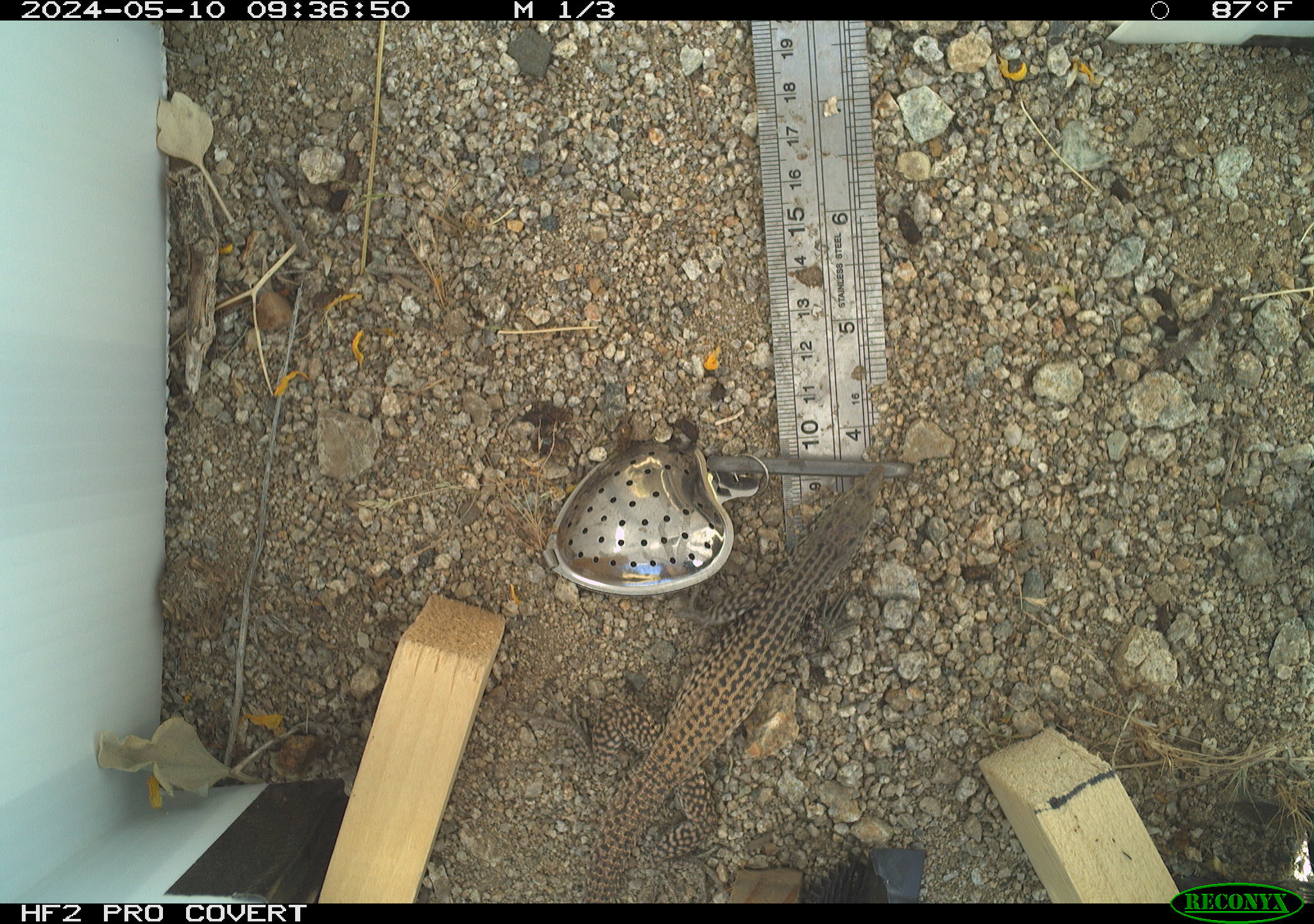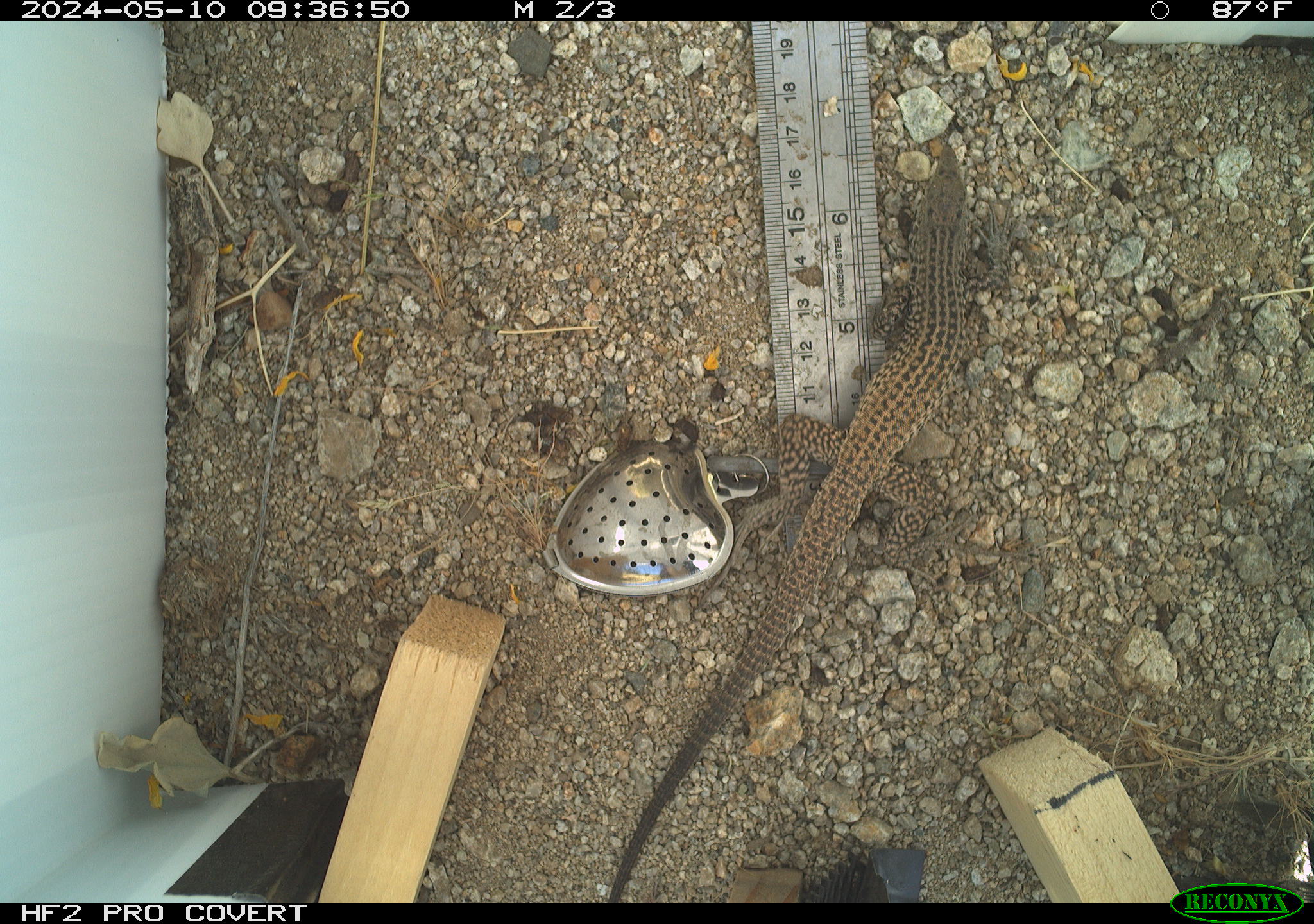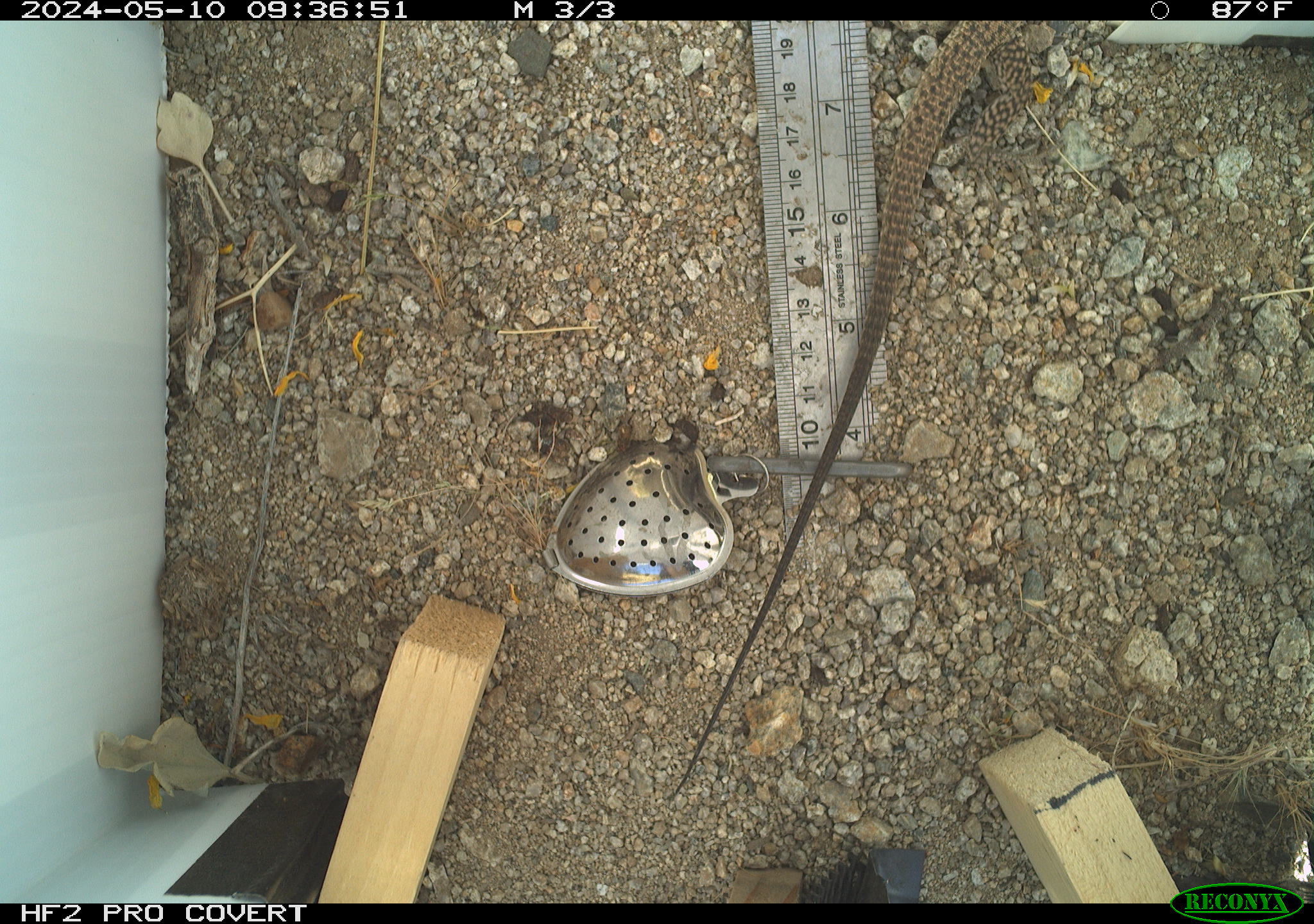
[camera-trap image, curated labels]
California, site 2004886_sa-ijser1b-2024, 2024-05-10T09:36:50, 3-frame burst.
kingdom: Animalia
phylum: Chordata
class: Reptilia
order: Squamata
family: Teiidae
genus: Aspidoscelis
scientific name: Aspidoscelis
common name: whiptail lizards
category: aspidoscelis species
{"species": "aspidoscelis species (whiptail lizards) (Aspidoscelis)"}